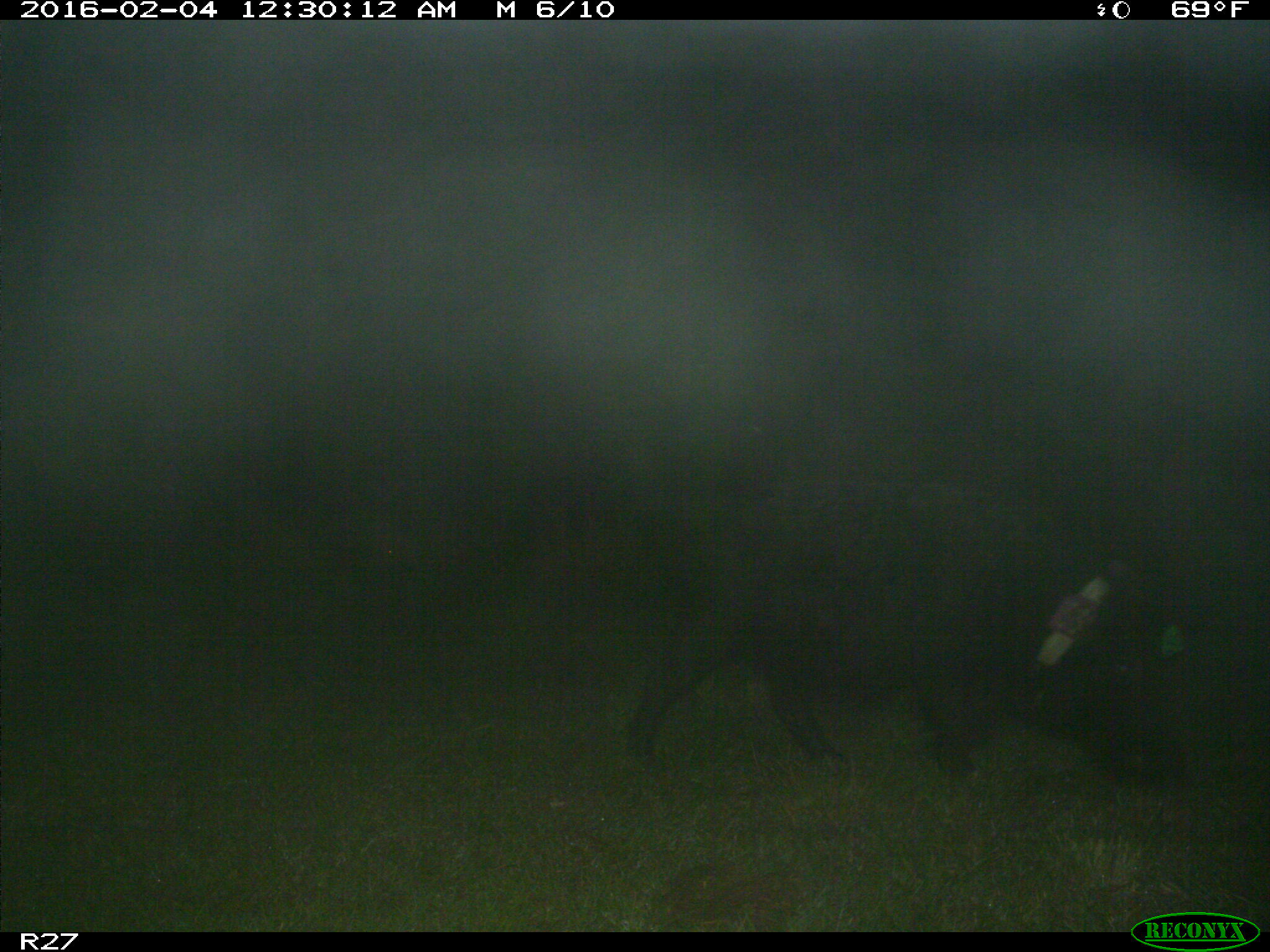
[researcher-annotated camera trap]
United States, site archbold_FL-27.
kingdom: Animalia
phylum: Chordata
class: Mammalia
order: Artiodactyla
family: Suidae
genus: Sus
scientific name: Sus scrofa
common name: wild boar